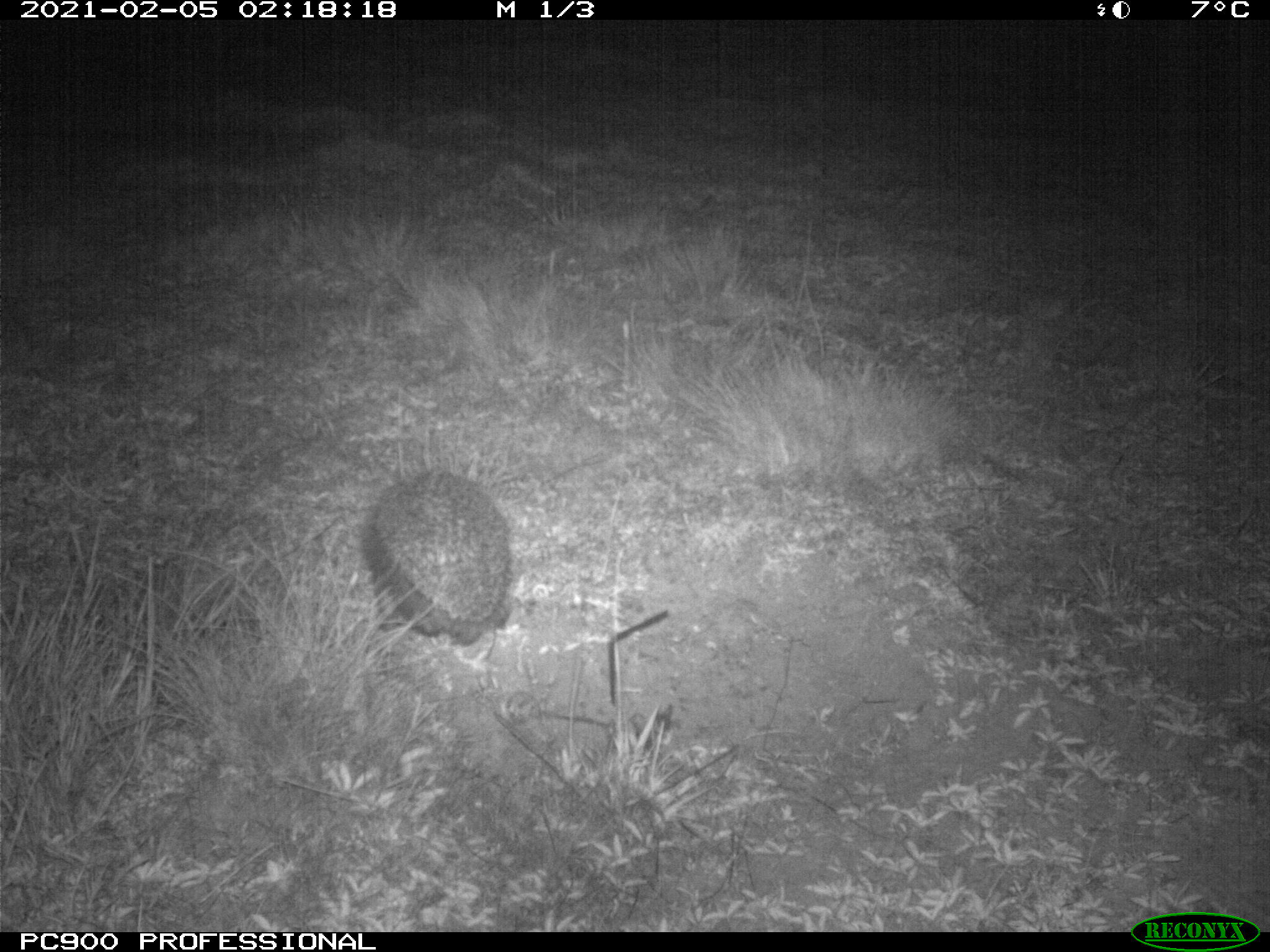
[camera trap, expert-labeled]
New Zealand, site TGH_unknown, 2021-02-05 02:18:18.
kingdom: Animalia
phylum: Chordata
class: Mammalia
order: Eulipotyphla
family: Erinaceidae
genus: Erinaceus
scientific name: Erinaceus europaeus europaeus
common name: european hedgehog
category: hedgehog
Hedgehog (european hedgehog) (Erinaceus europaeus europaeus).